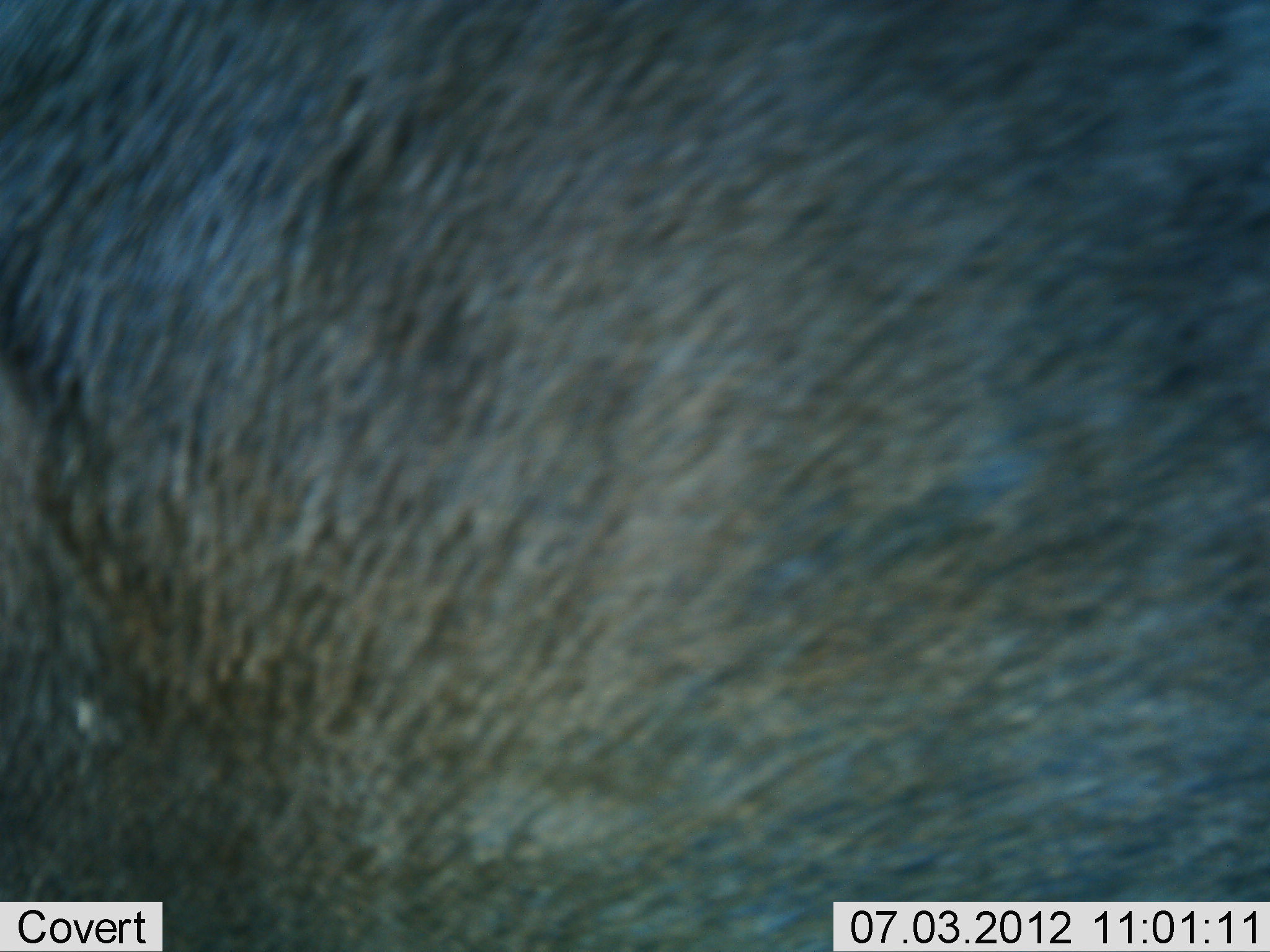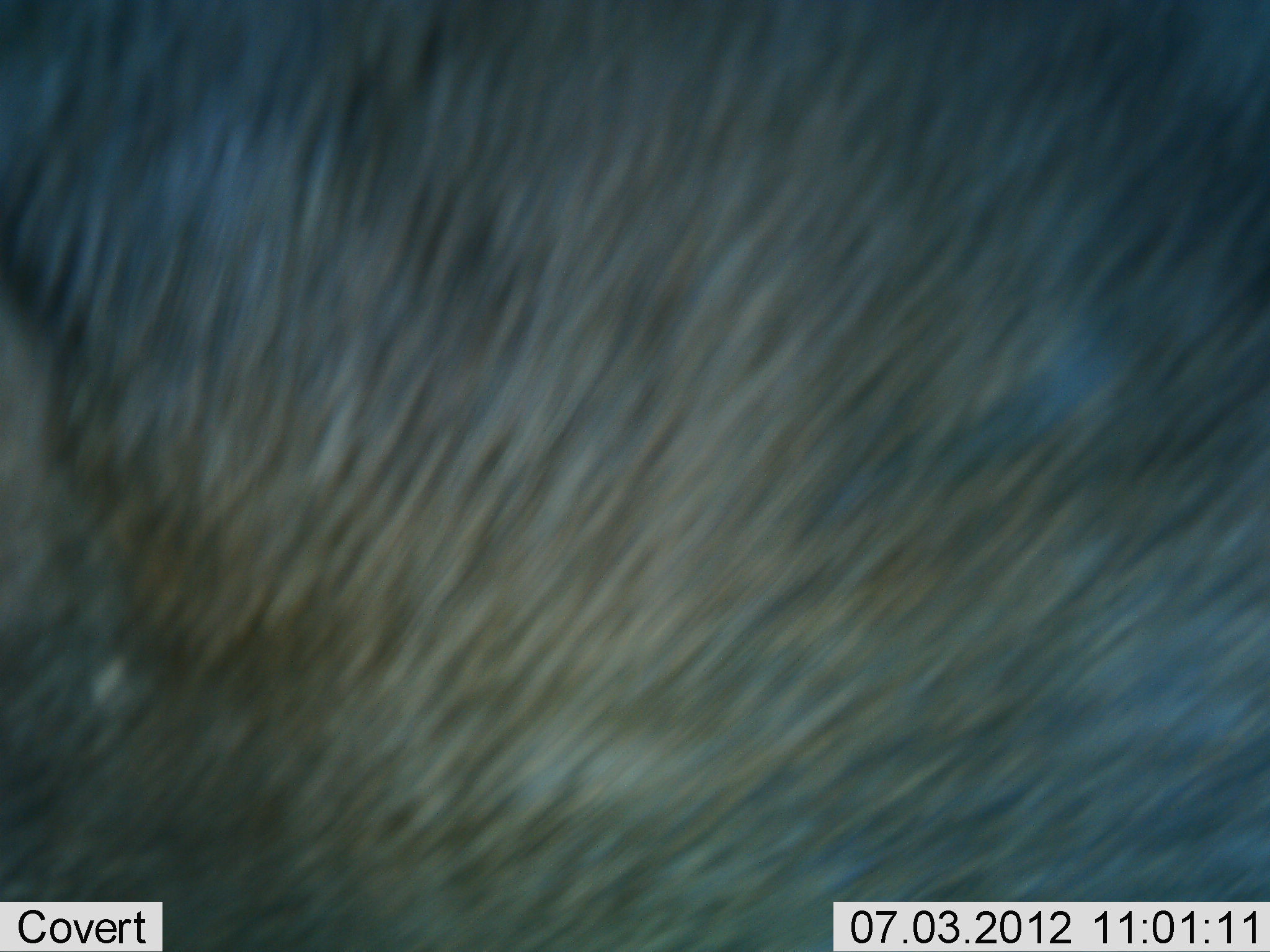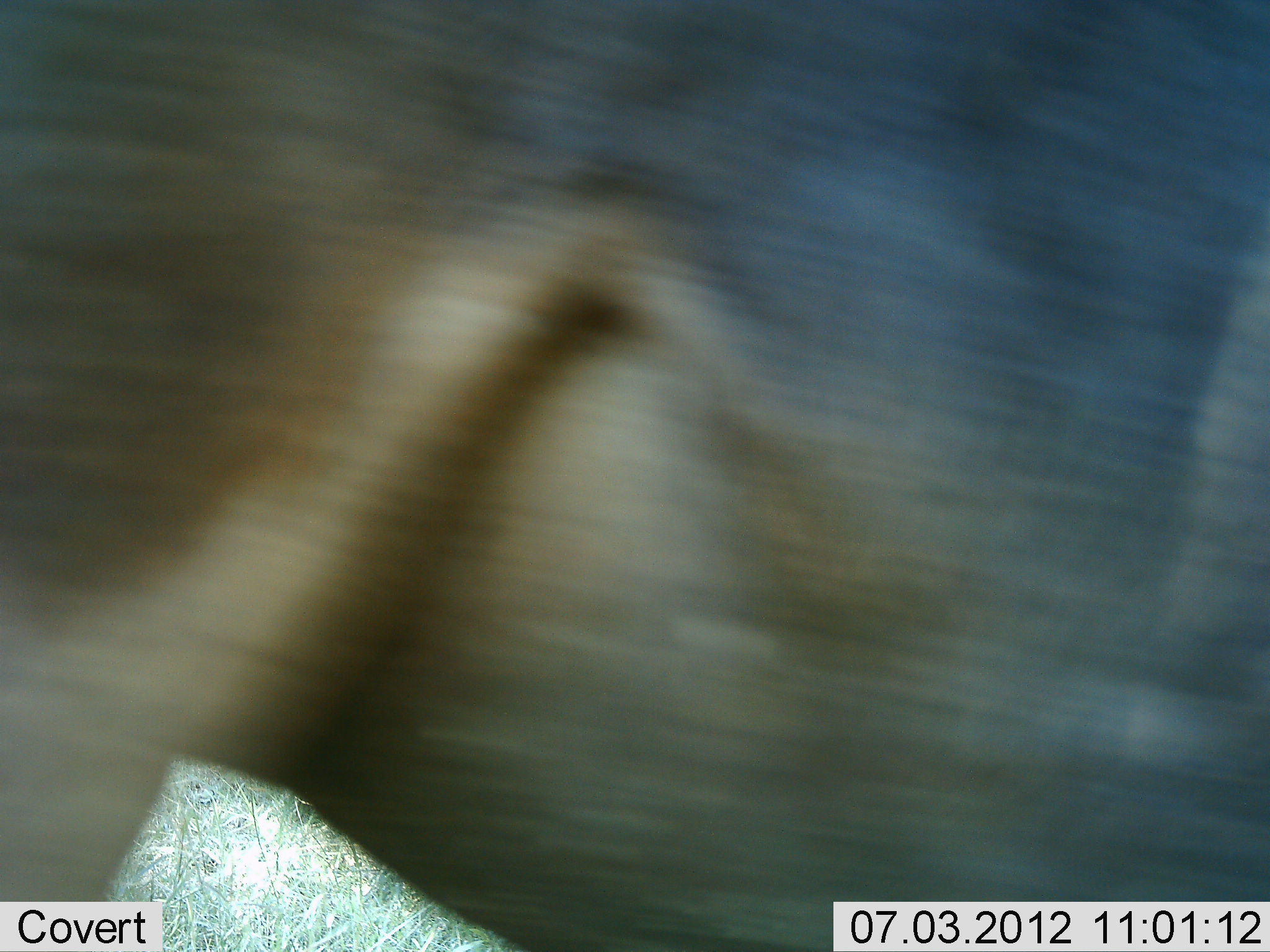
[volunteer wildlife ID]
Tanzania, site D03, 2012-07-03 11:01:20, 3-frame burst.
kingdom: Animalia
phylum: Chordata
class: Mammalia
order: Artiodactyla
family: Bovidae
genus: Connochaetes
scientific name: Connochaetes taurinus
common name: blue wildebeest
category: wildebeest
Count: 1.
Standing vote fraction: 50%.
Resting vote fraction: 0%.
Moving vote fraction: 50%.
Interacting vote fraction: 0%.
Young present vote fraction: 0%.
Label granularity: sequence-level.